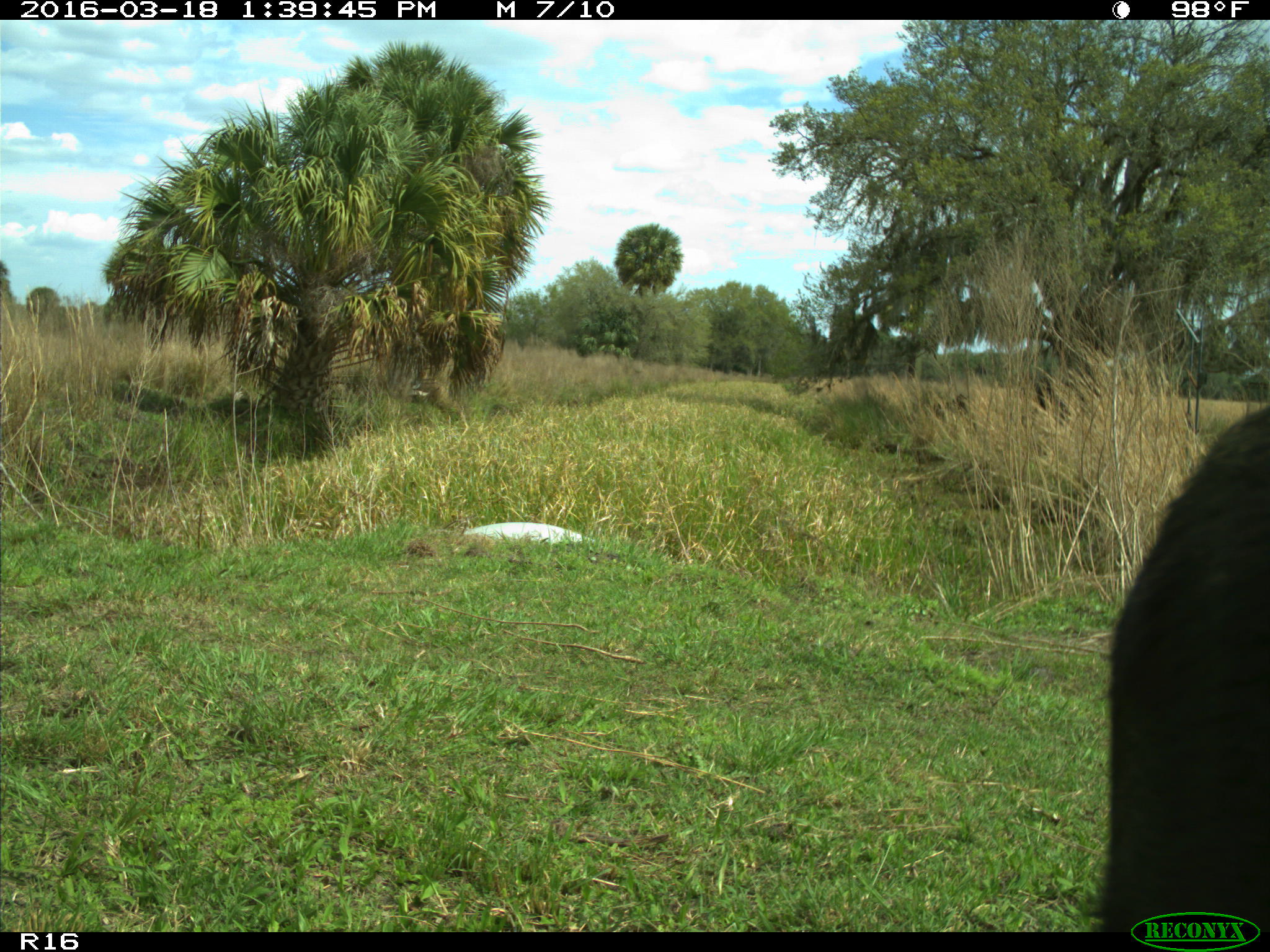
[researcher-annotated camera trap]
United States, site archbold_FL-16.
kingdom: Animalia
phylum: Chordata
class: Mammalia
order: Artiodactyla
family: Bovidae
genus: Bos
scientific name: Bos taurus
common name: domestic cow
Bos taurus (domestic cow).